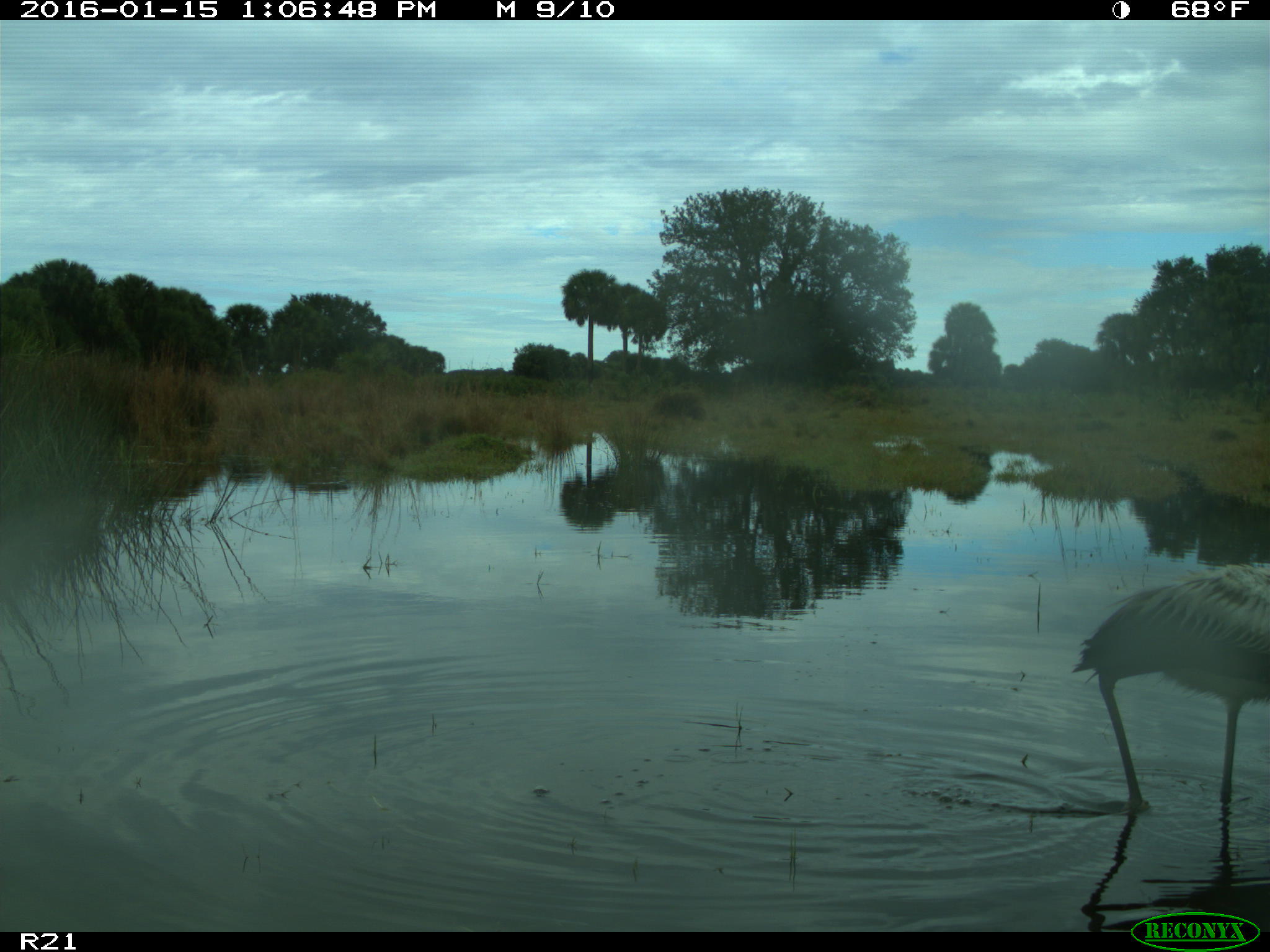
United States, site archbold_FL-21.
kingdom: Animalia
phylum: Chordata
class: Aves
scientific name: Aves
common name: birds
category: unidentified bird